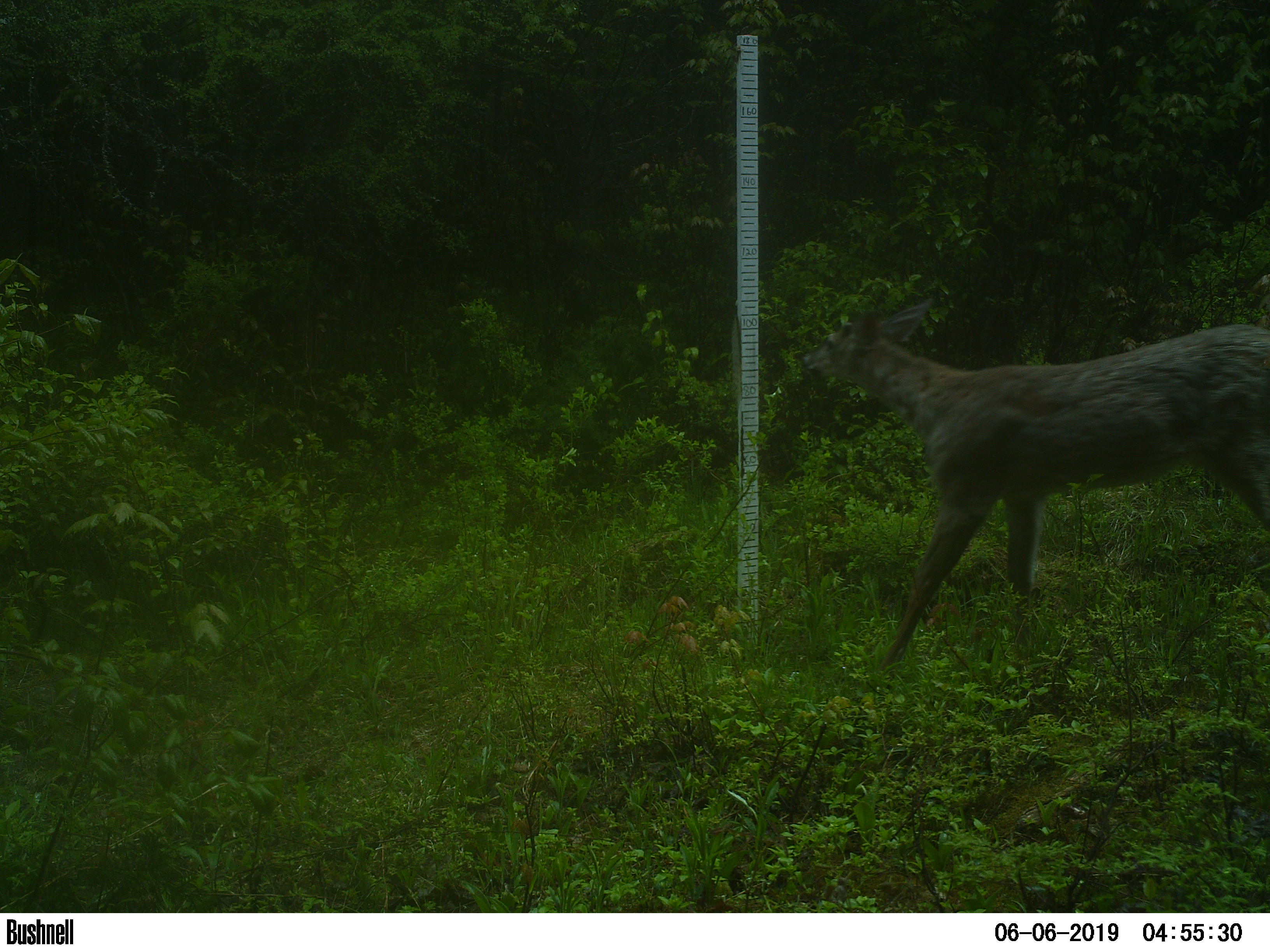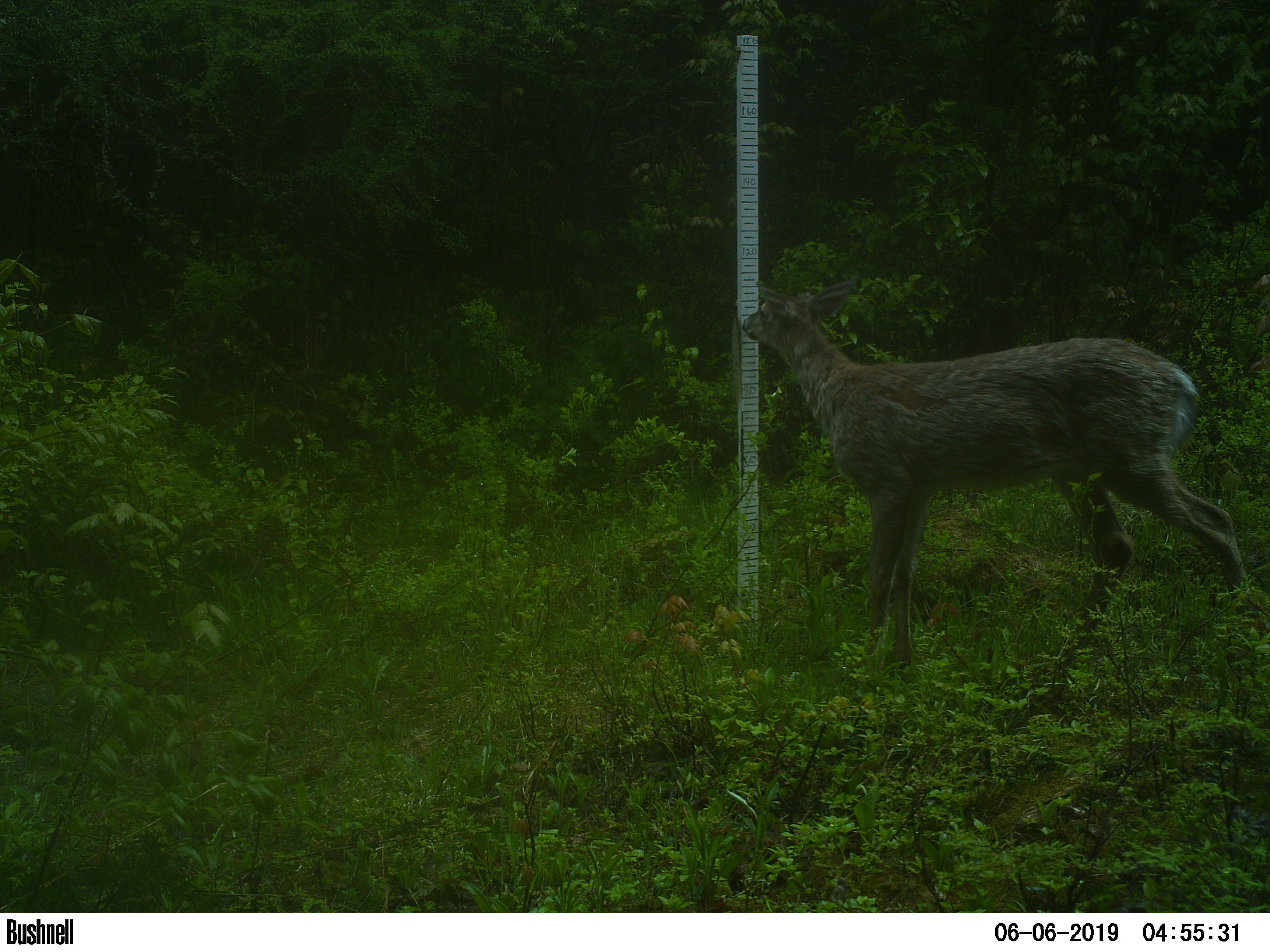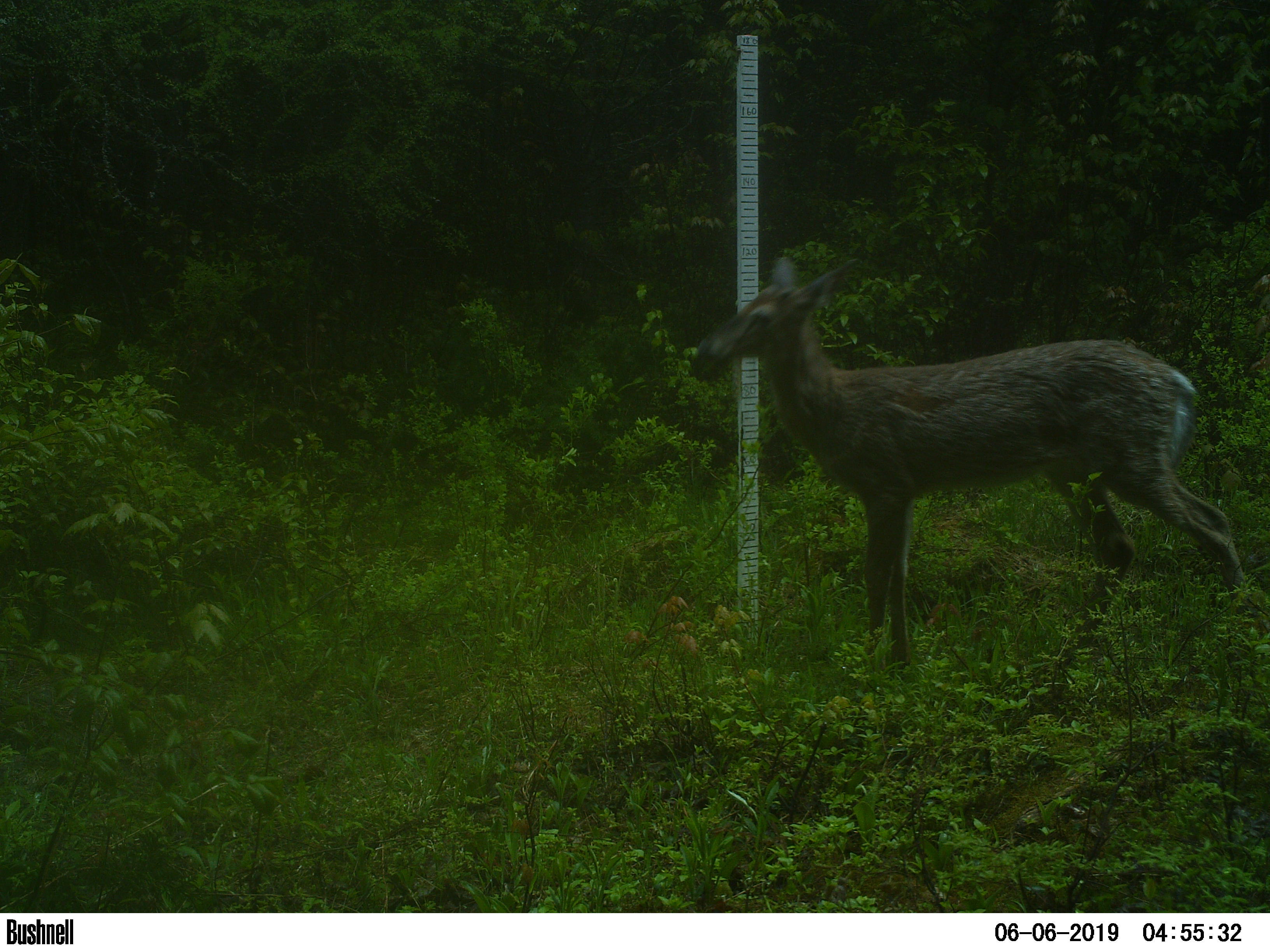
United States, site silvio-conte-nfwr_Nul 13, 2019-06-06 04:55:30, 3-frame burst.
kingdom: Animalia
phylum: Chordata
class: Mammalia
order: Artiodactyla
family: Cervidae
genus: Odocoileus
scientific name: Odocoileus virginianus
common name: white-tailed deer